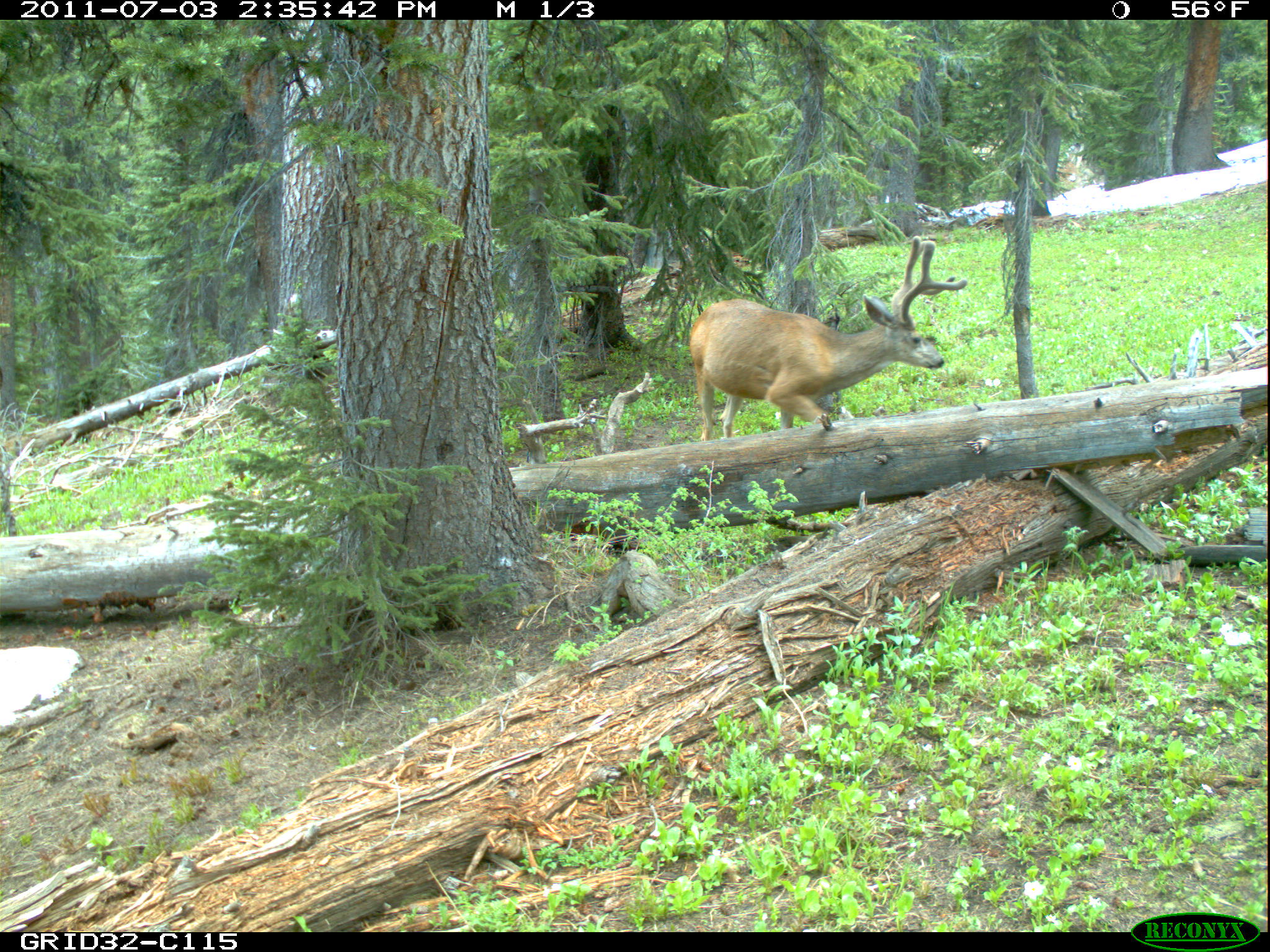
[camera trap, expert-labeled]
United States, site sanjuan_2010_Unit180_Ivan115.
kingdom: Animalia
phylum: Chordata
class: Mammalia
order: Artiodactyla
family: Cervidae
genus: Odocoileus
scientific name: Odocoileus hemionus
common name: mule deer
Odocoileus hemionus (mule deer).